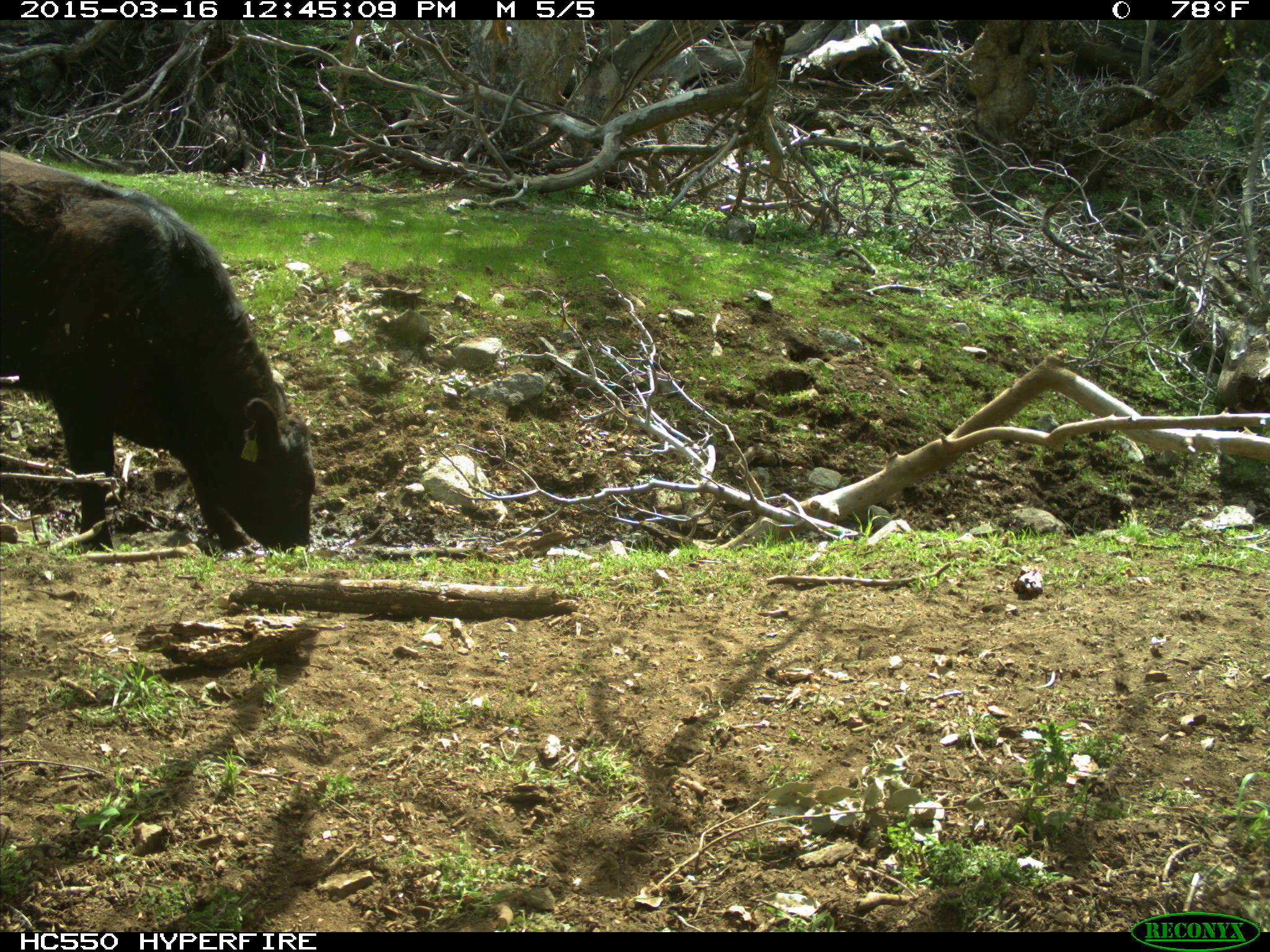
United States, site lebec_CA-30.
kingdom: Animalia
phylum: Chordata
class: Mammalia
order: Artiodactyla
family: Bovidae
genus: Bos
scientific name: Bos taurus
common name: domestic cow